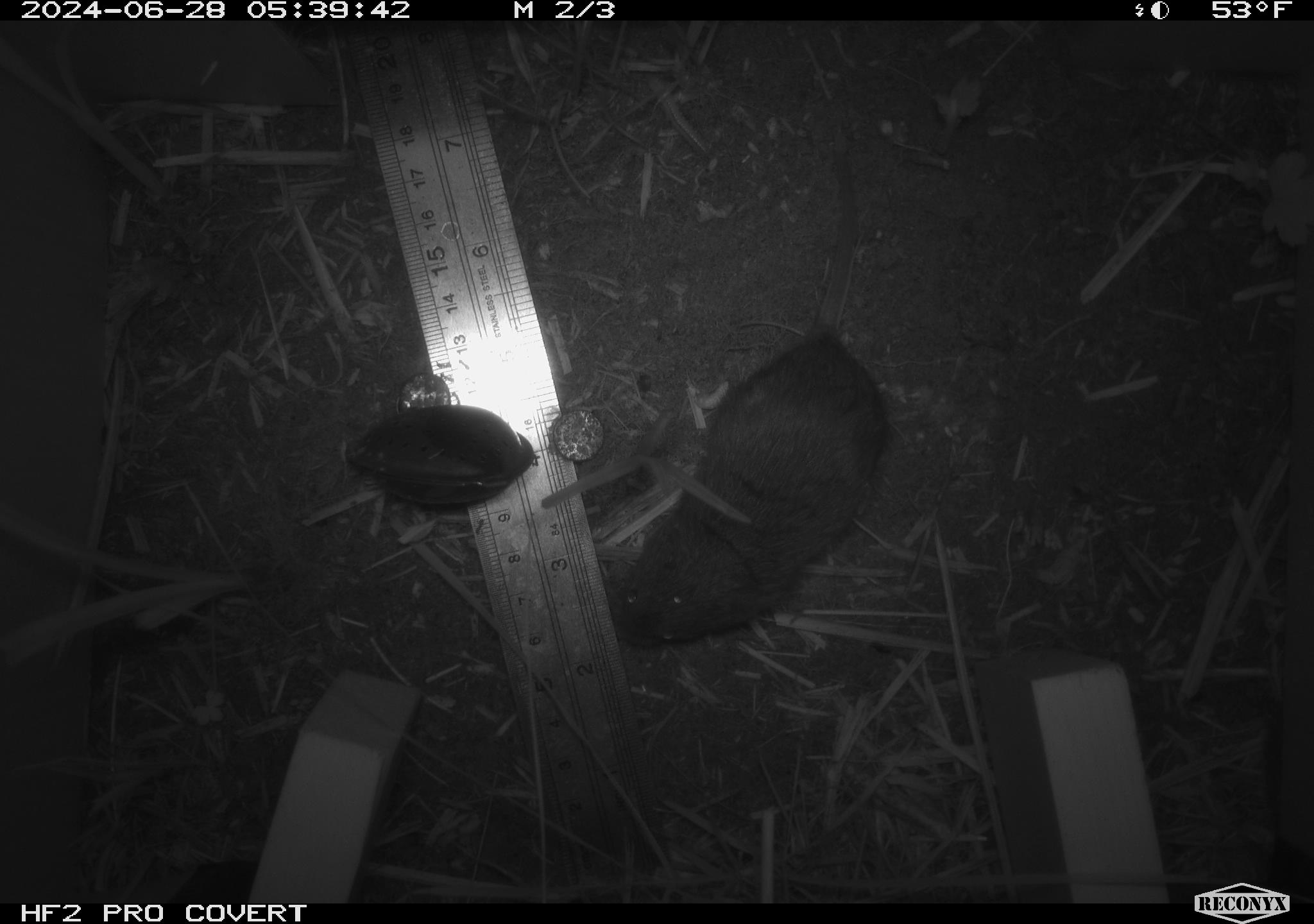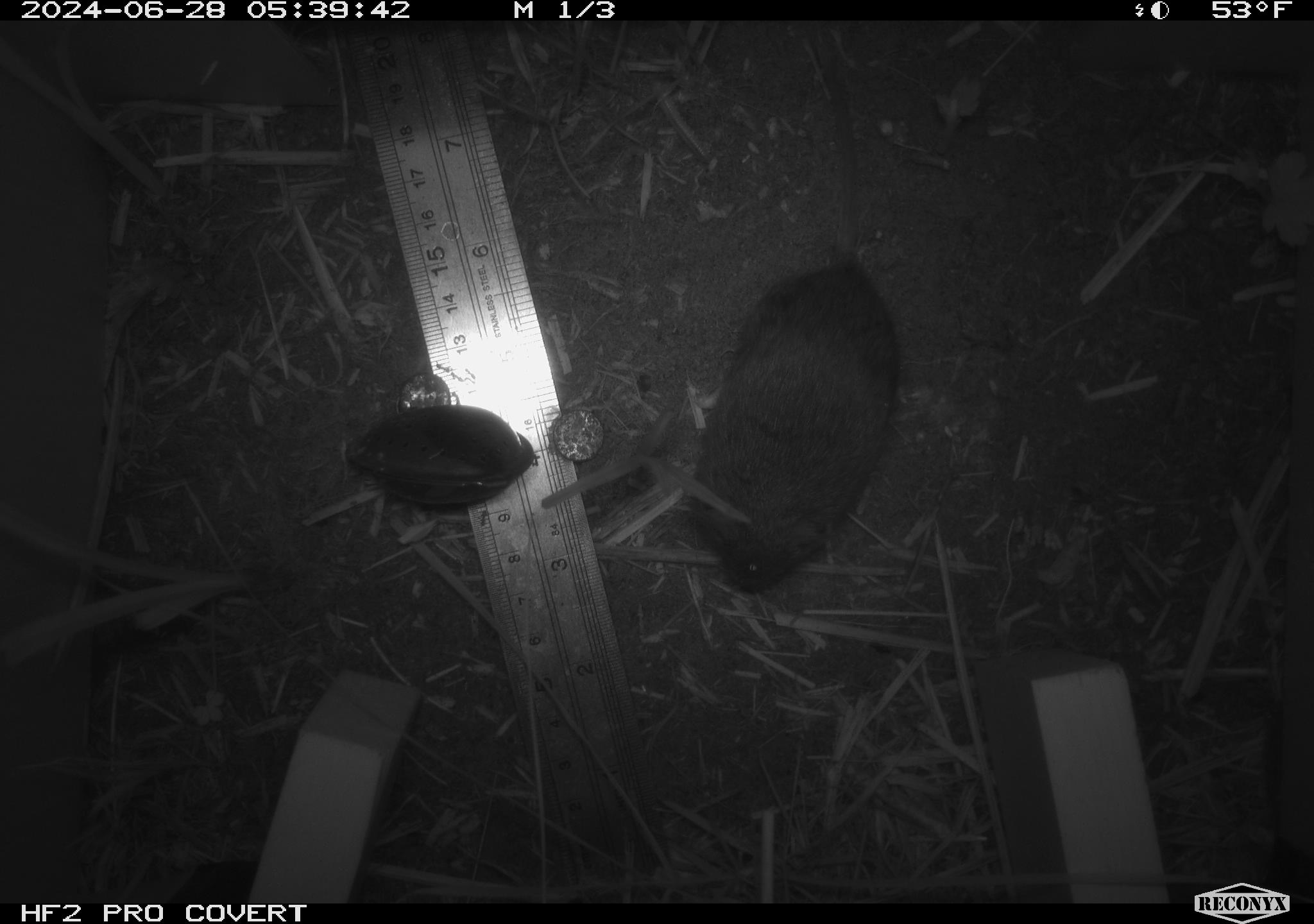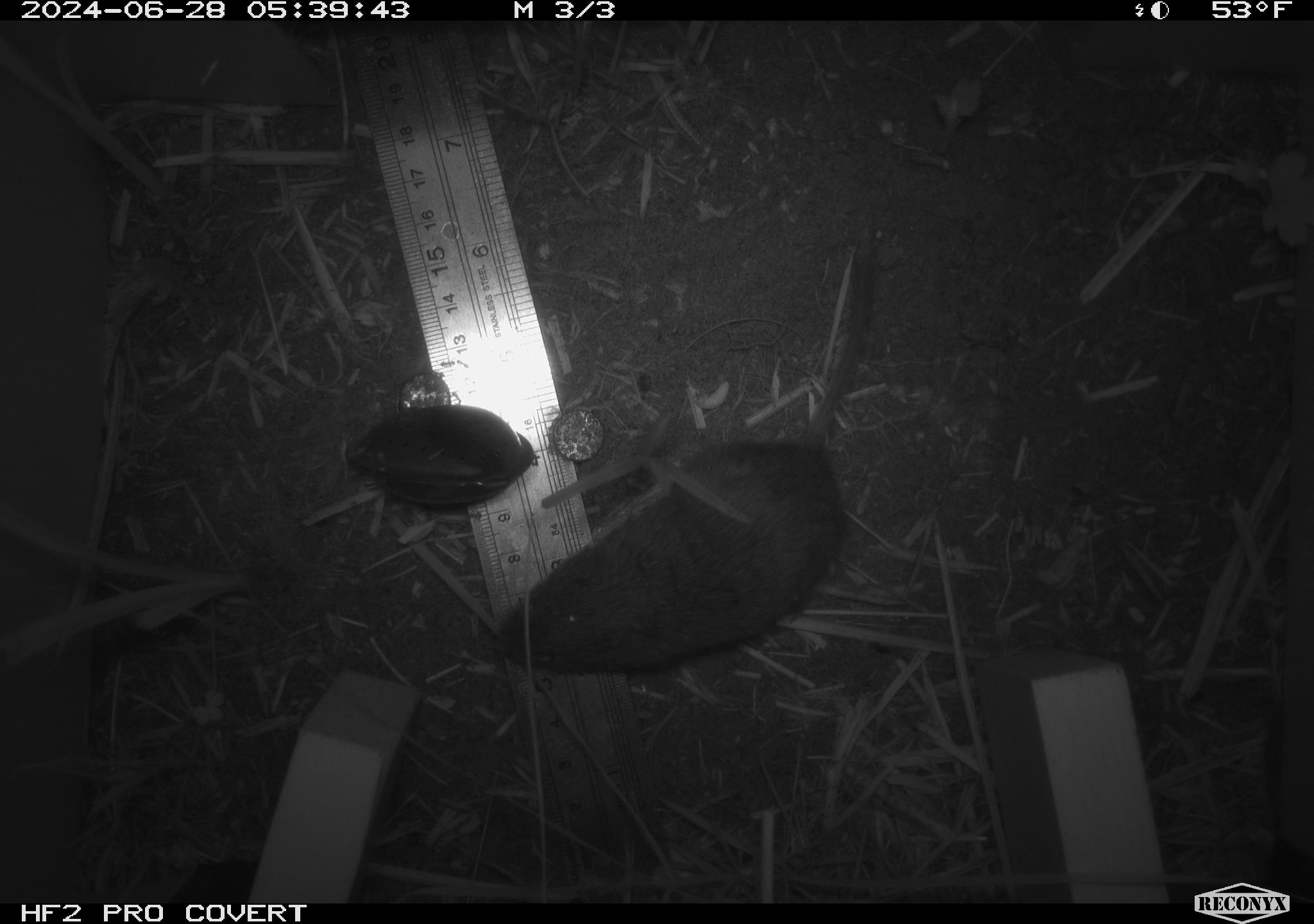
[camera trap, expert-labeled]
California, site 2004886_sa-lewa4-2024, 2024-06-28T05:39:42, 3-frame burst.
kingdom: Animalia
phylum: Chordata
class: Mammalia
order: Rodentia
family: Cricetidae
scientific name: Arvicolinae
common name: voles, lemmings, and muskrats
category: arvicolinae subfamily